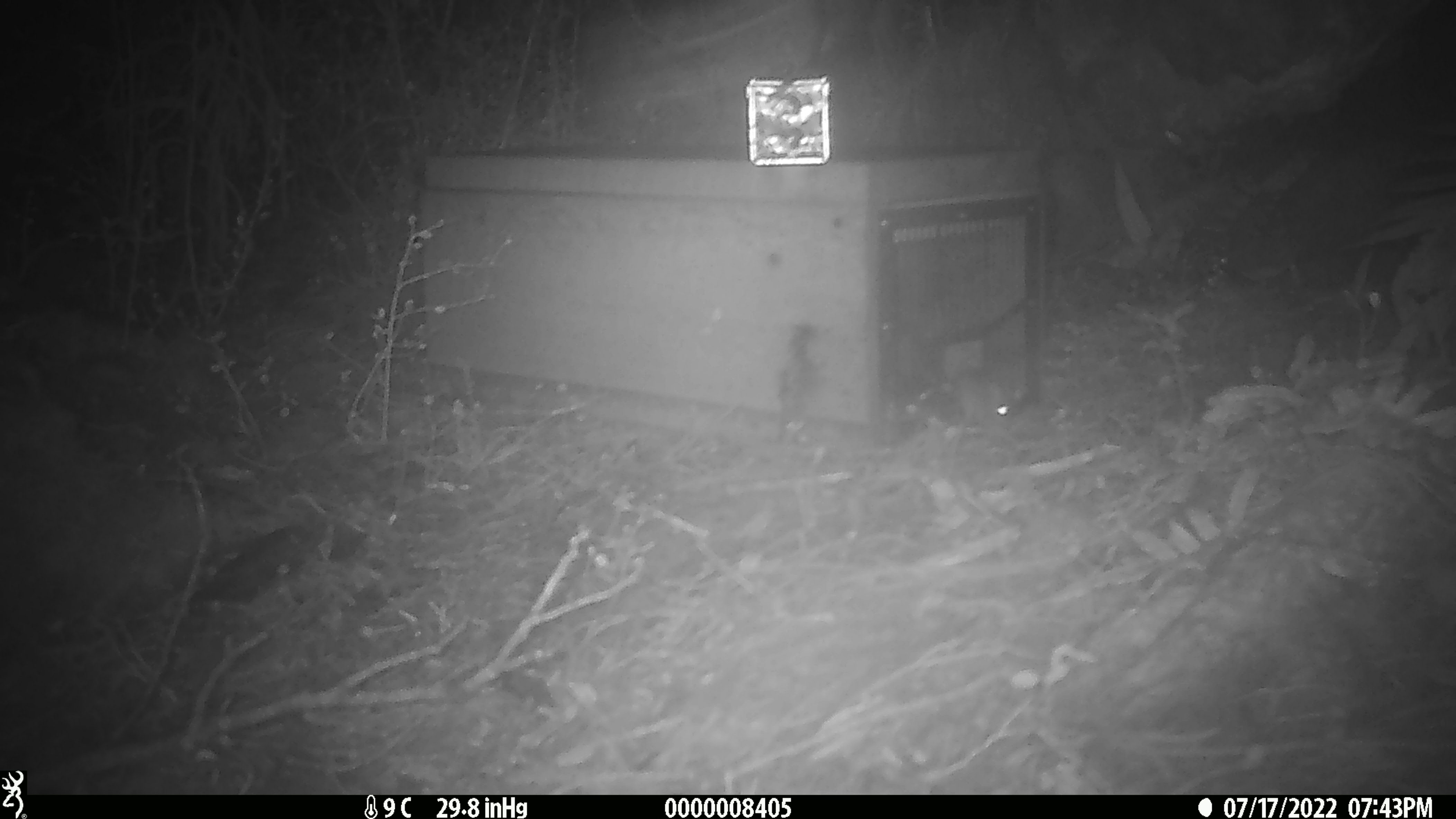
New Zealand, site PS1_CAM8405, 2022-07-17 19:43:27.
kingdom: Animalia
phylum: Chordata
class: Mammalia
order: Rodentia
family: Muridae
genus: Mus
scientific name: Mus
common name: mouse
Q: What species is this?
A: Mouse (Mus).